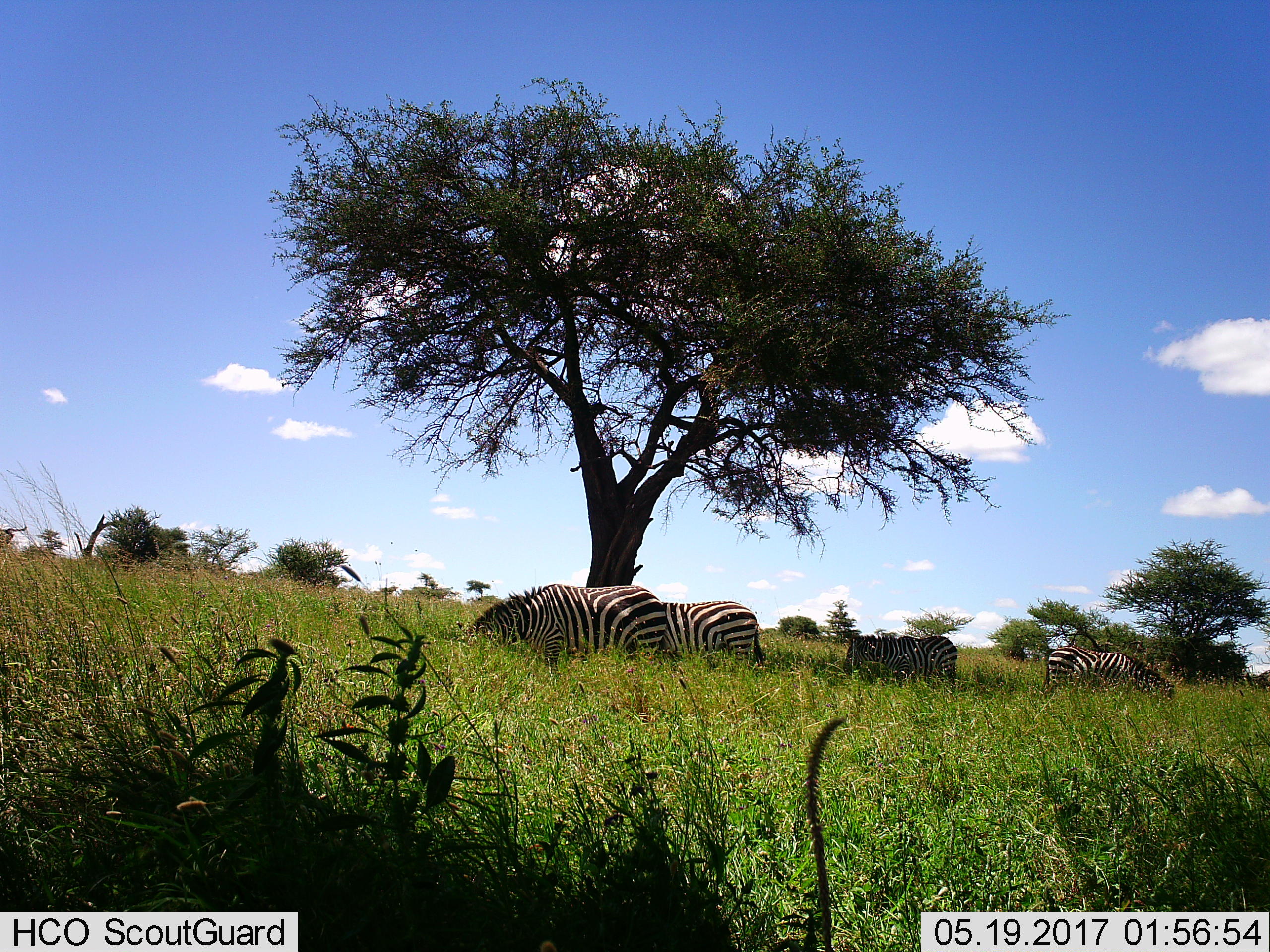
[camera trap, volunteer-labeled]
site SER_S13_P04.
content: unidentified animal